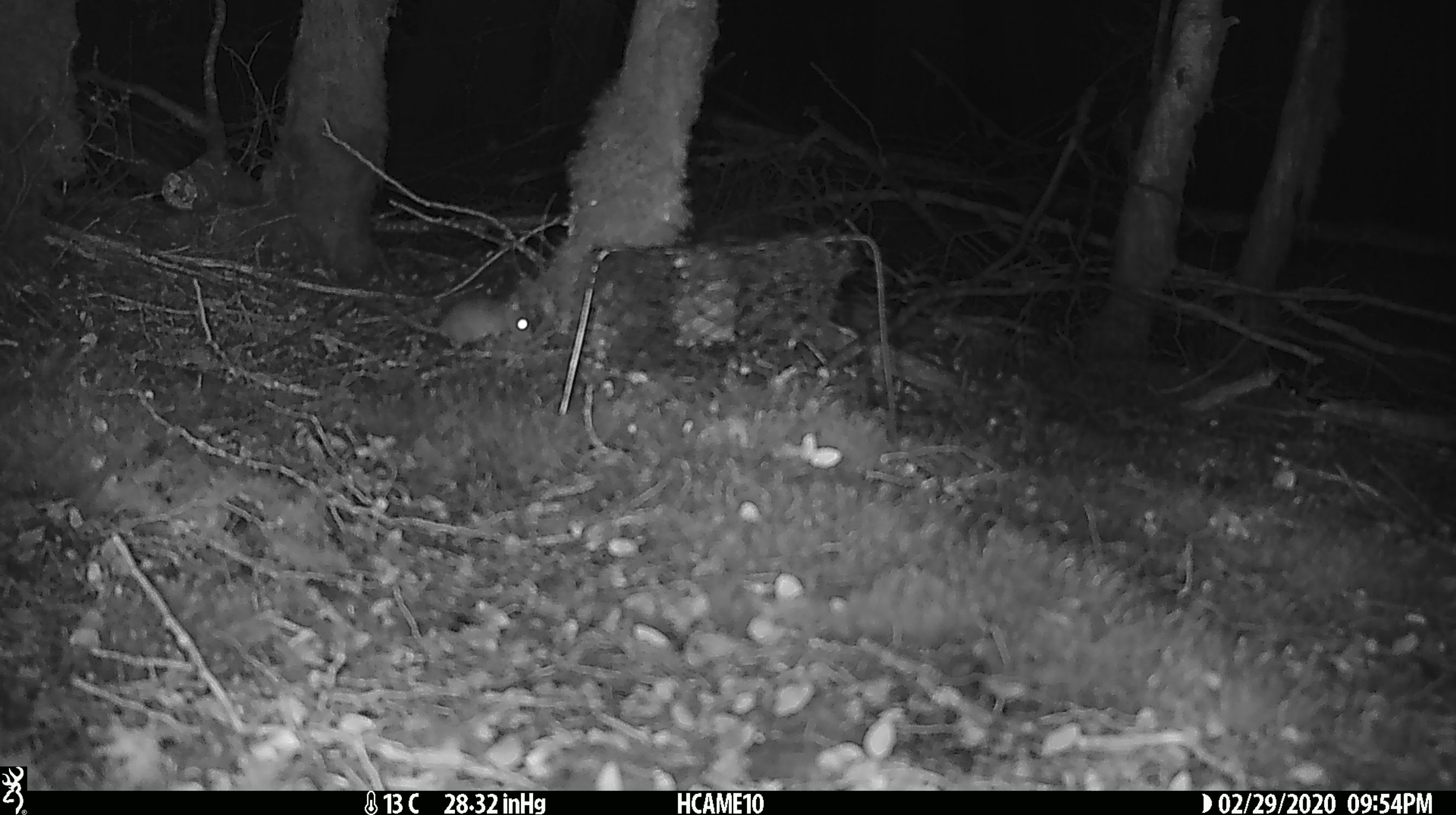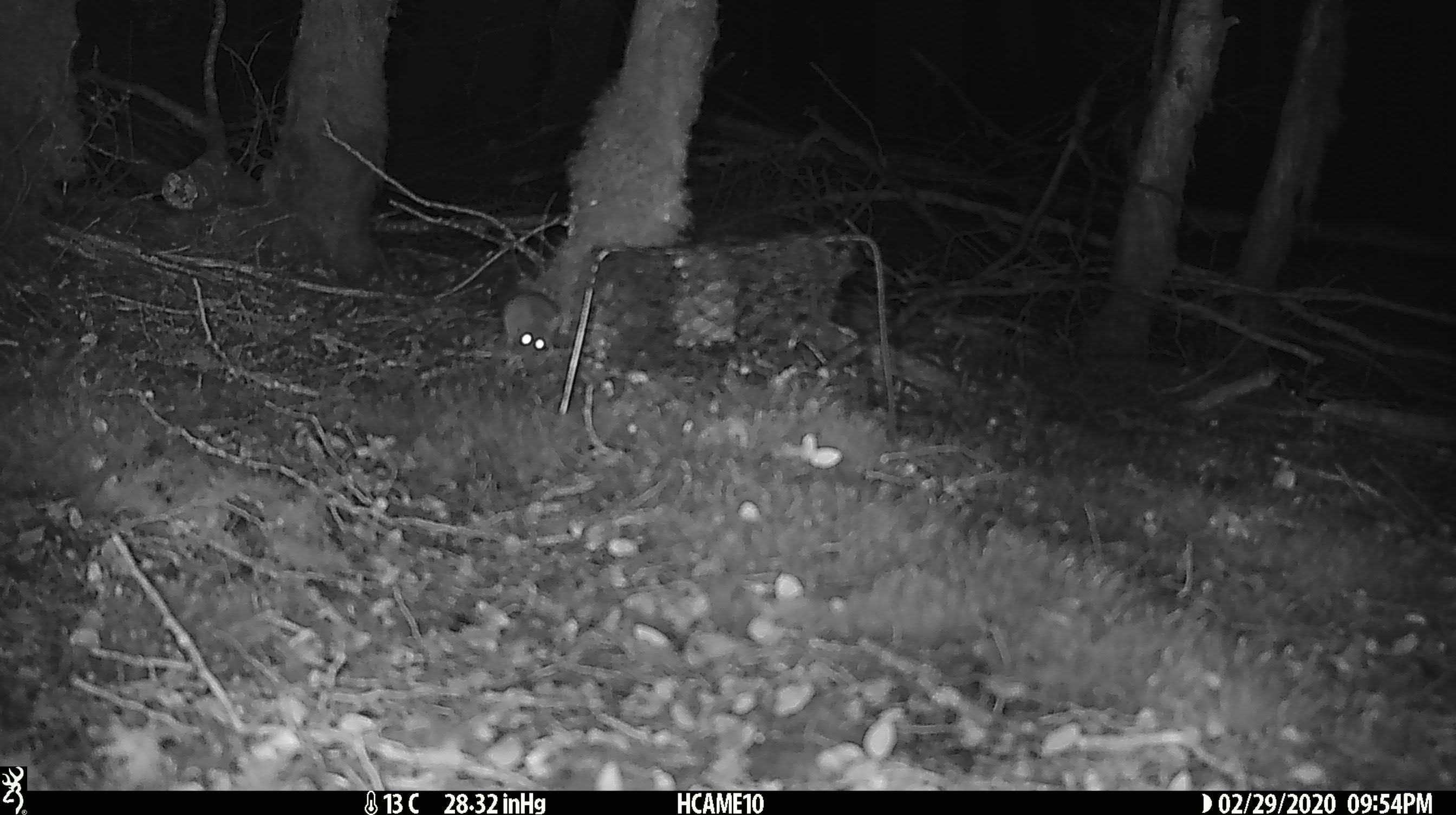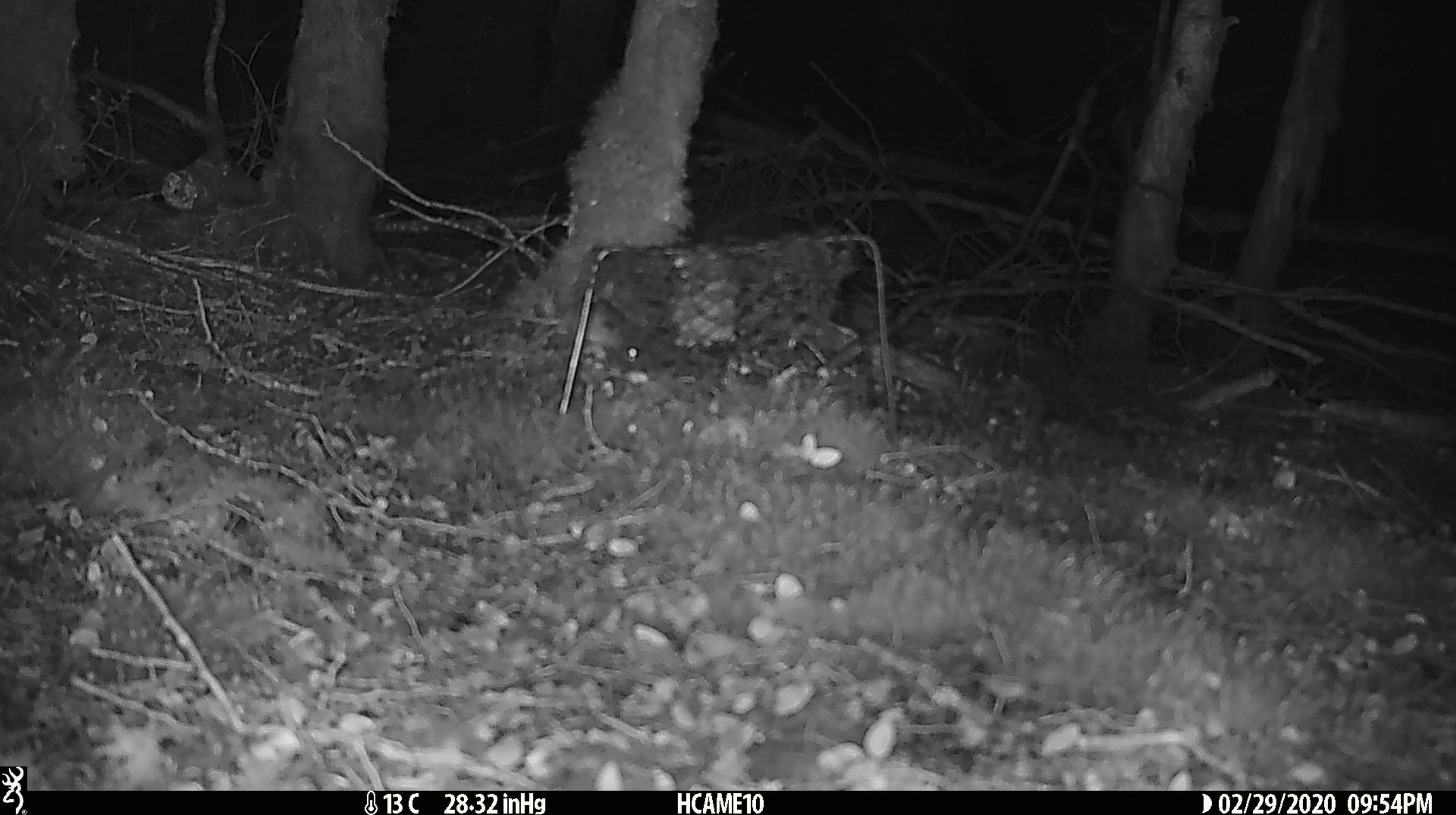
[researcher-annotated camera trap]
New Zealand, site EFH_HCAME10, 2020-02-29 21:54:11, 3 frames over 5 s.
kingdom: Animalia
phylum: Chordata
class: Mammalia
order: Rodentia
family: Muridae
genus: Mus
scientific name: Mus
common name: mouse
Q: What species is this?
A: Mouse (Mus).